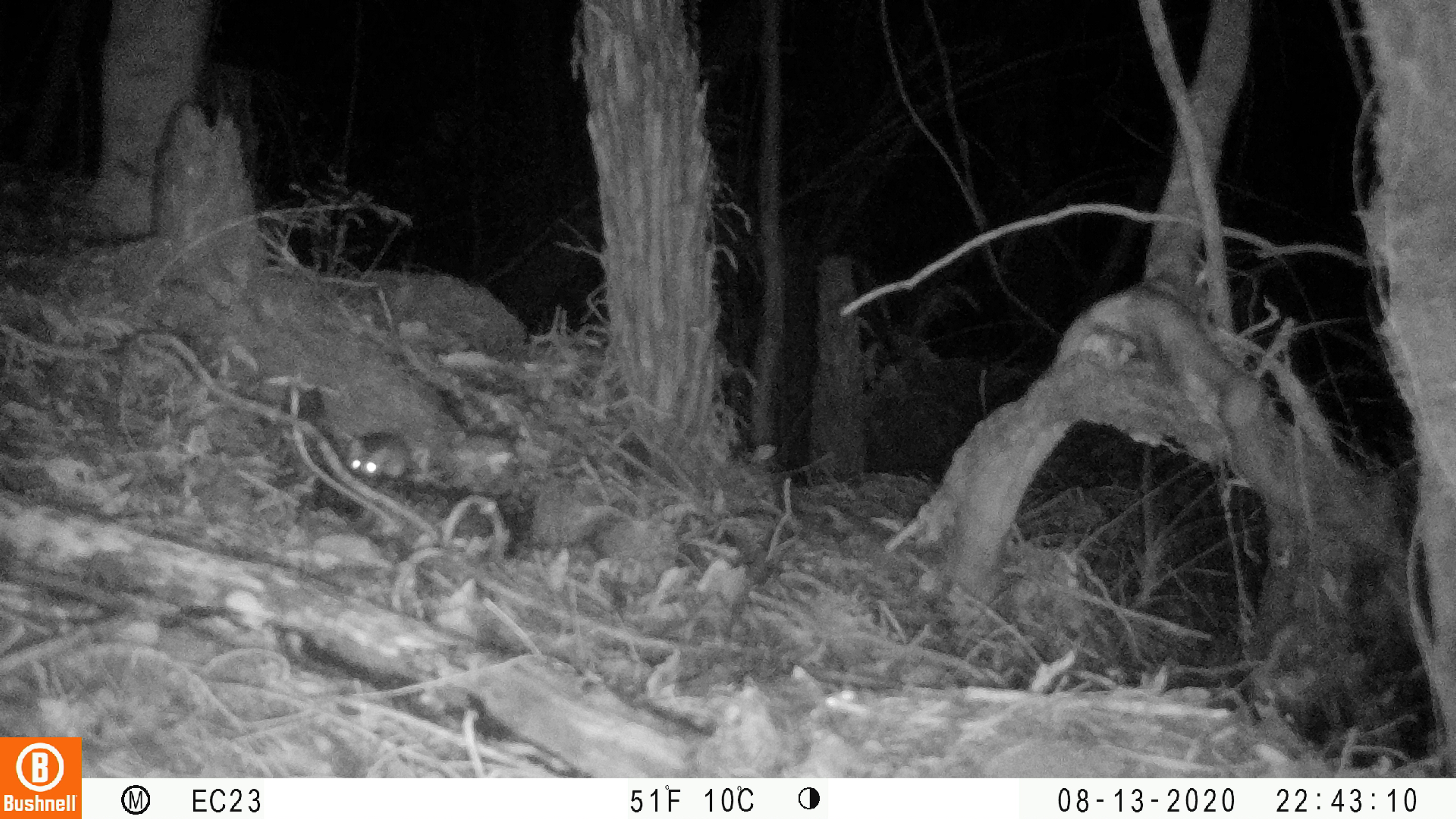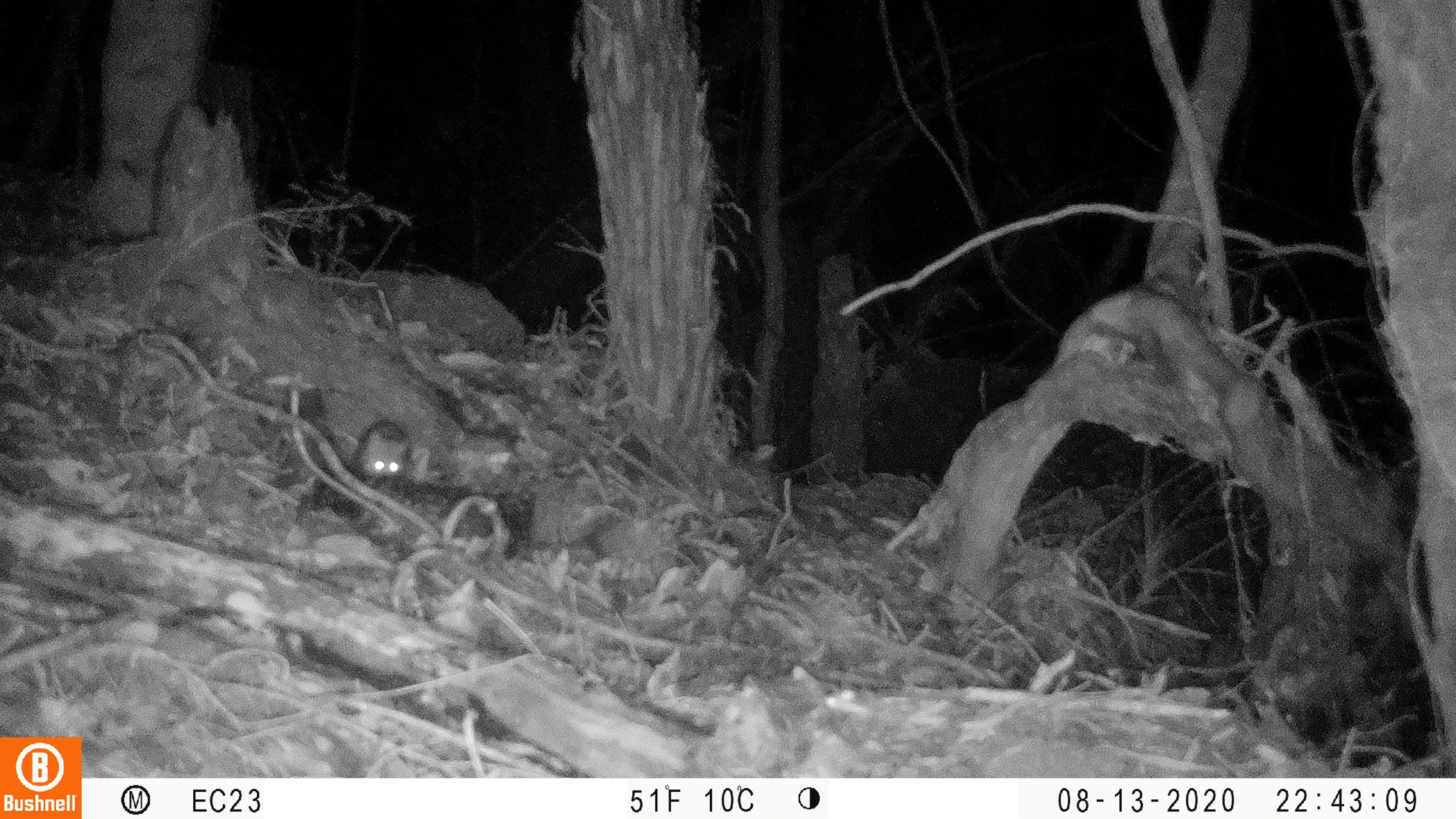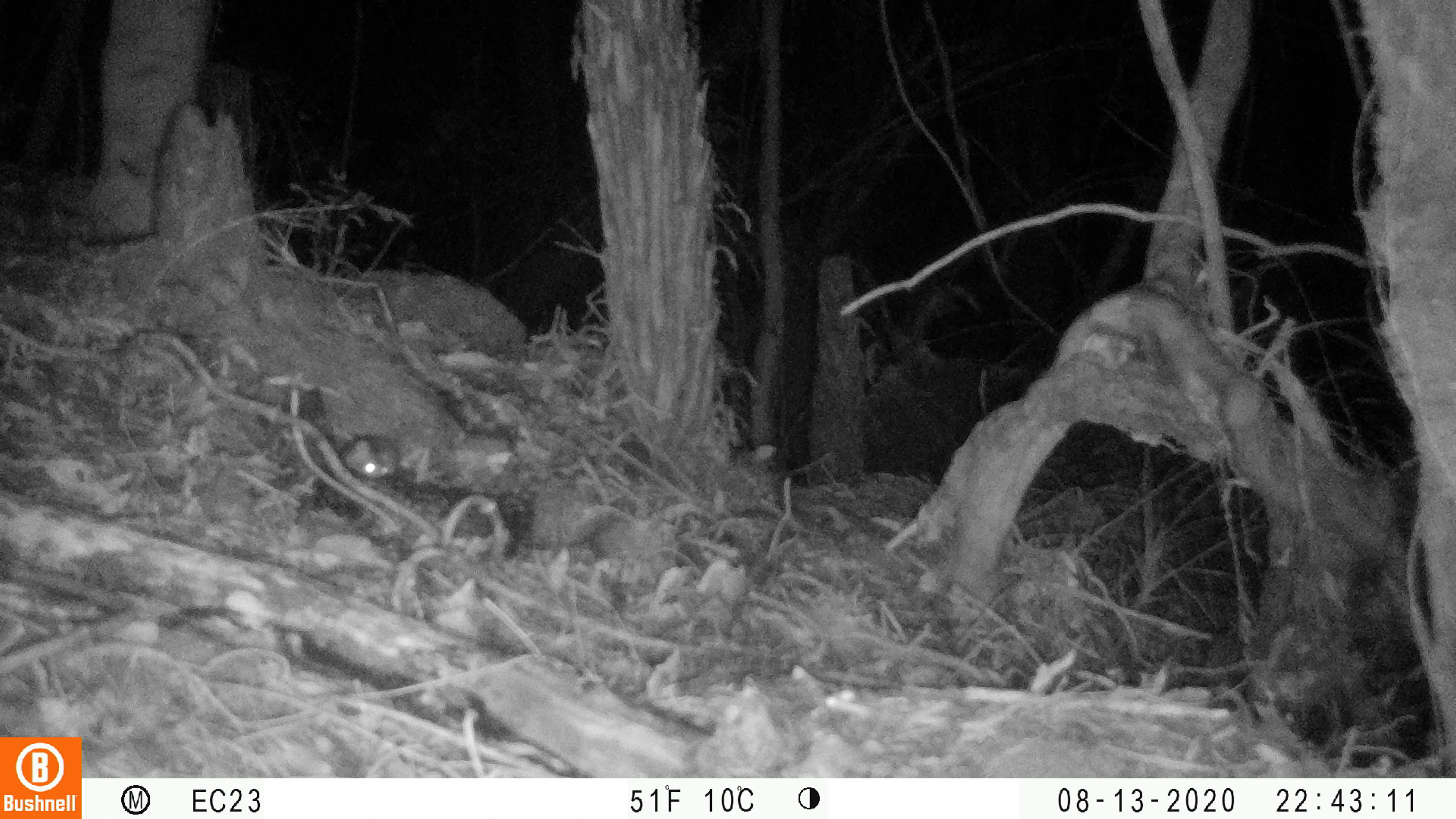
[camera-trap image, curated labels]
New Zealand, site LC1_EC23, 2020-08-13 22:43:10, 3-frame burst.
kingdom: Animalia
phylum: Chordata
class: Mammalia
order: Rodentia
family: Muridae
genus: Rattus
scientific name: Rattus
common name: rat